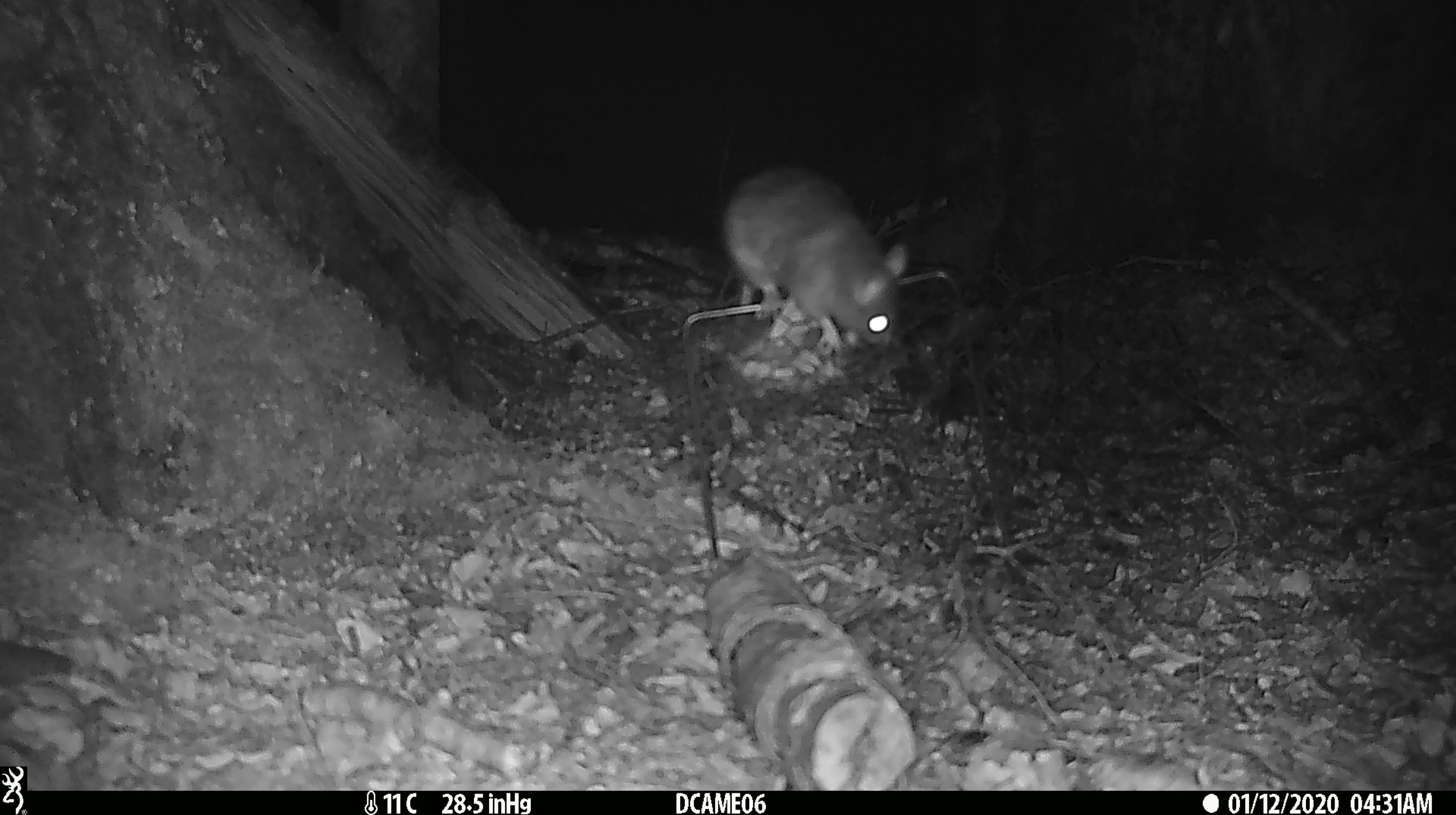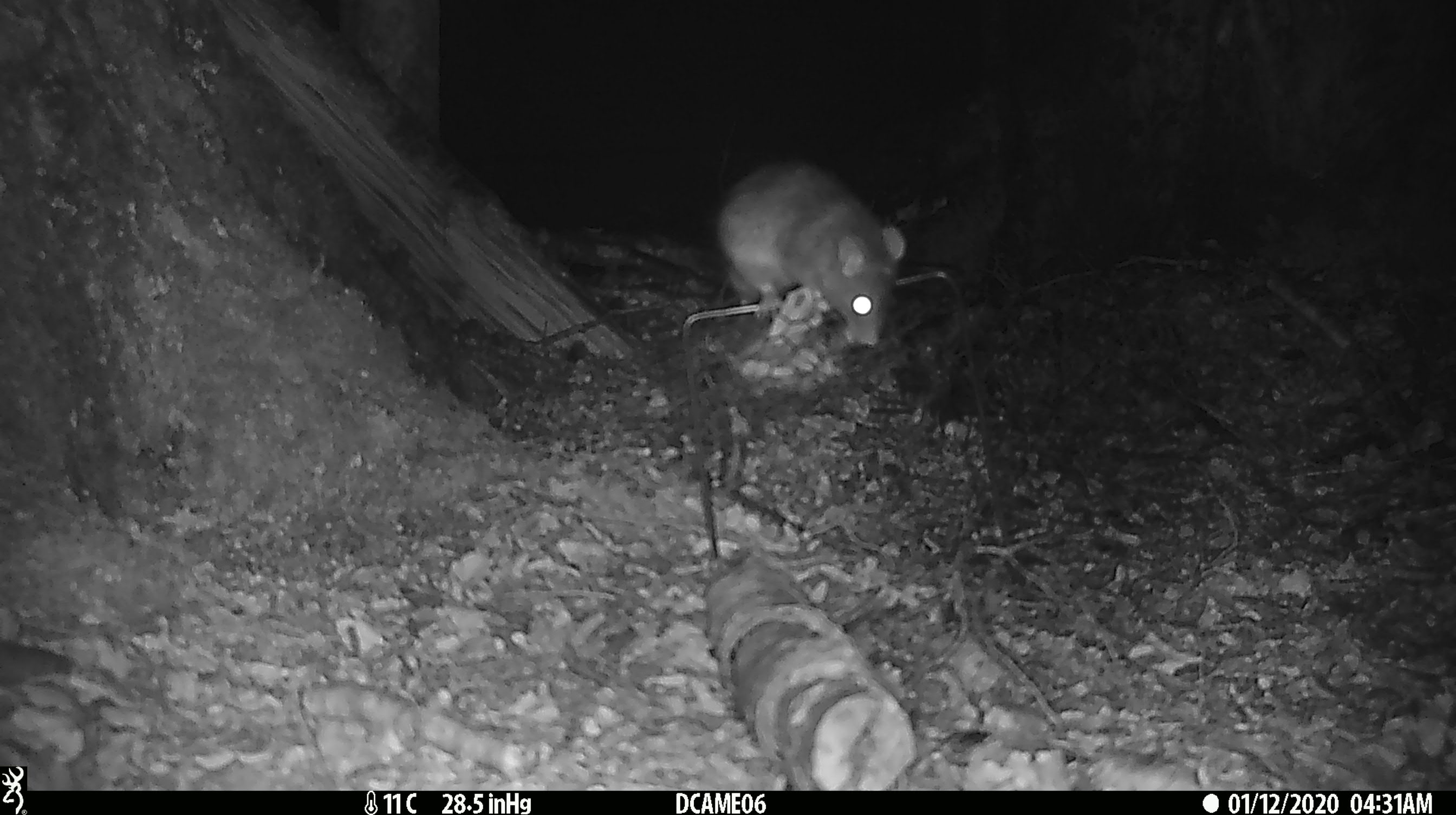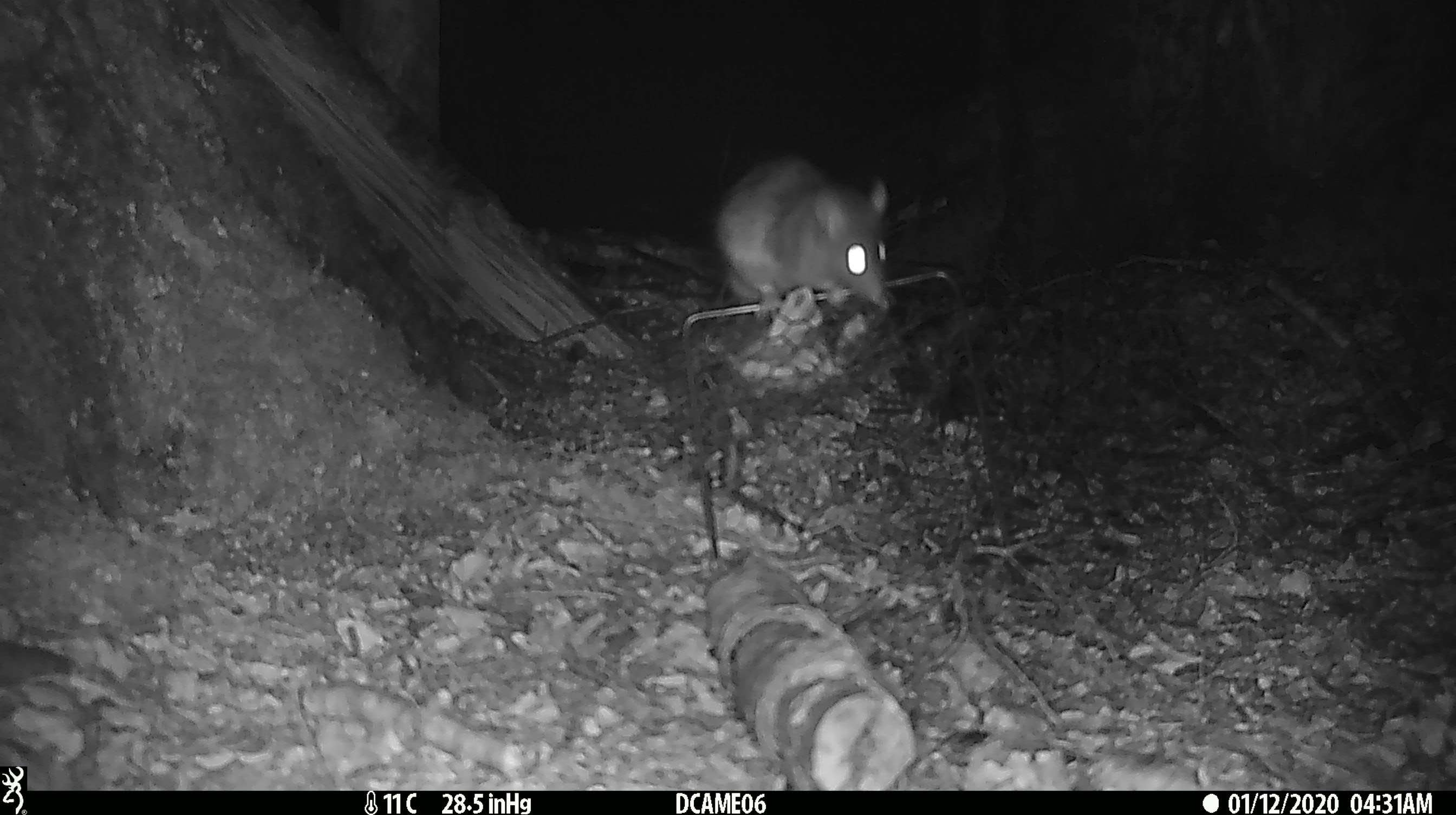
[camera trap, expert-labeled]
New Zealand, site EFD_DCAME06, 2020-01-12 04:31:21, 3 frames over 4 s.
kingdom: Animalia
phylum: Chordata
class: Mammalia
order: Rodentia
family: Muridae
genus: Rattus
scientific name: Rattus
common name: rat